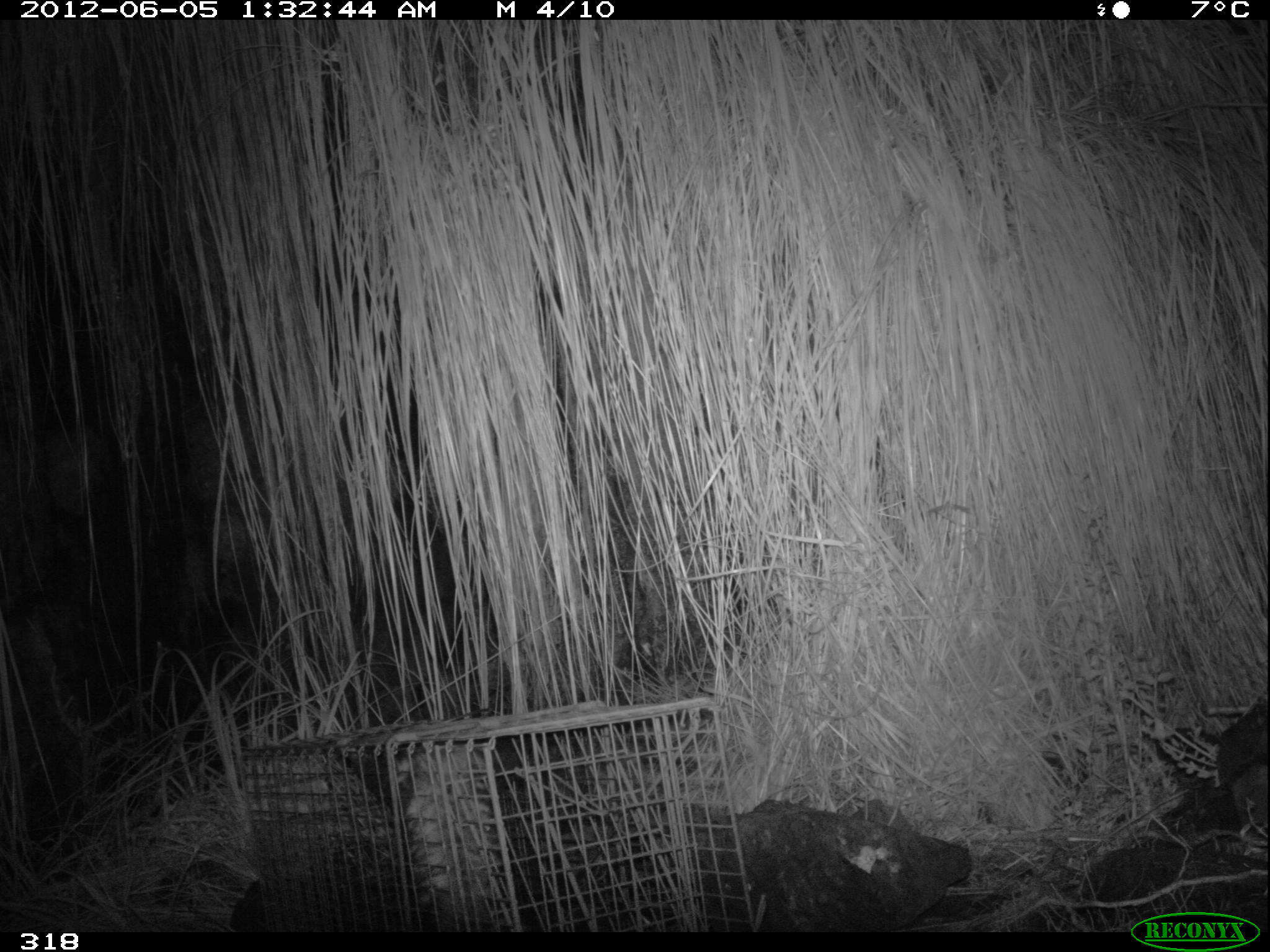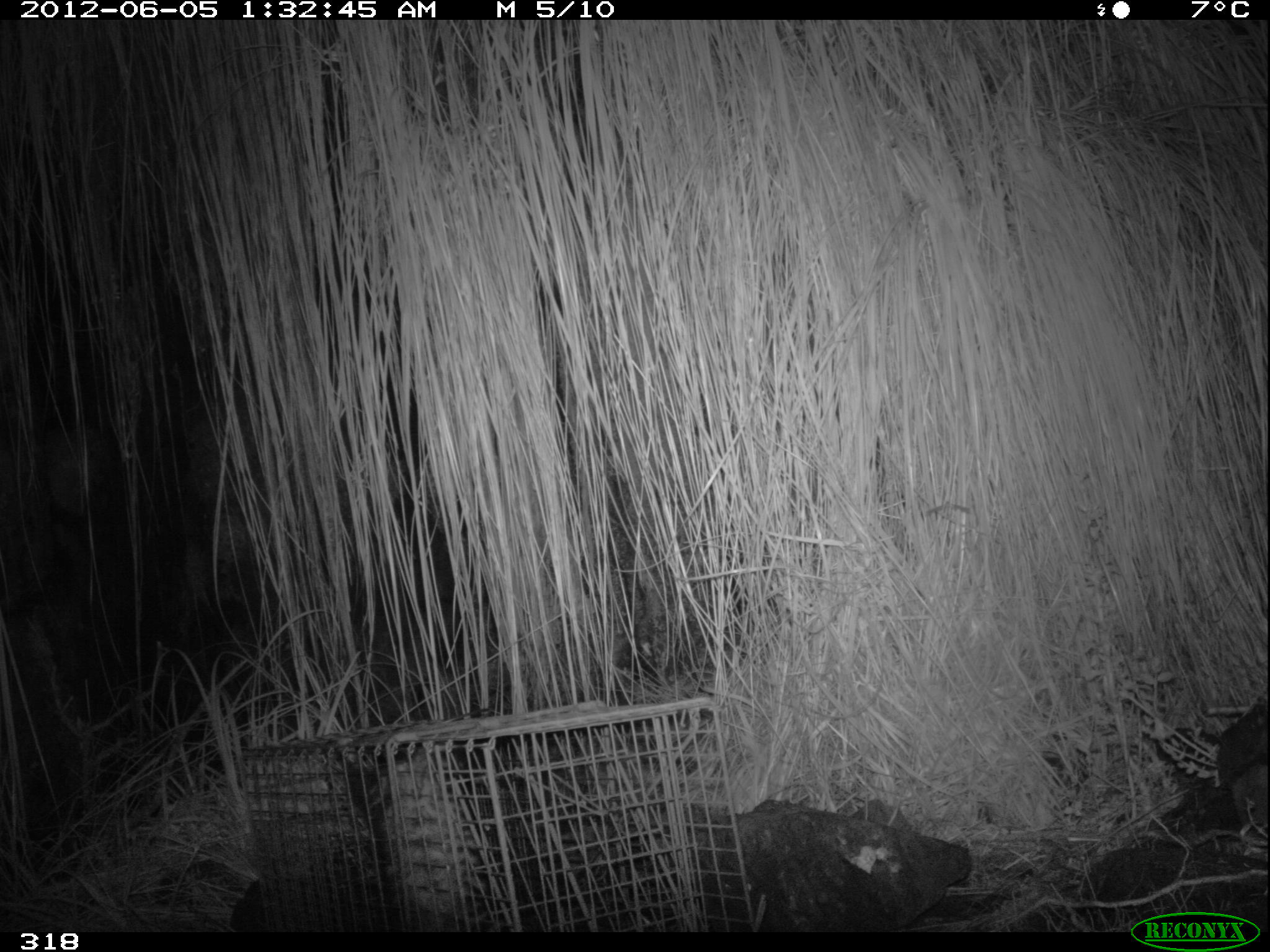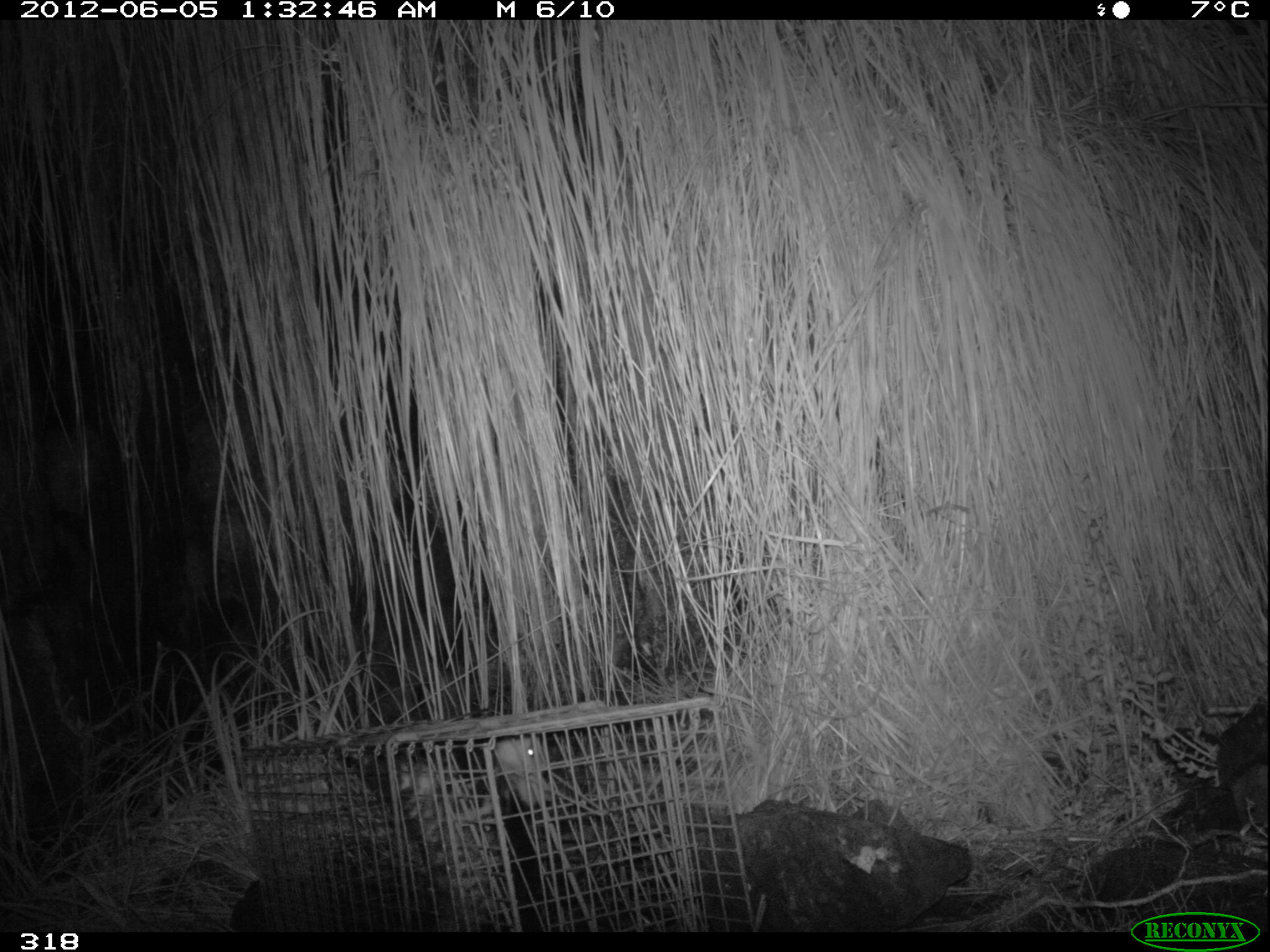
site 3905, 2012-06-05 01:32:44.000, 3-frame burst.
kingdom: Animalia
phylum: Chordata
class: Mammalia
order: Didelphimorphia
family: Didelphidae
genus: Didelphis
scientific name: Didelphis pernigra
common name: andean white-eared opossum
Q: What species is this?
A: Didelphis pernigra (andean white-eared opossum).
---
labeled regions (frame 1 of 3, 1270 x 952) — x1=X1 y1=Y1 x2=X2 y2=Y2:
didelphis pernigra: x1=381 y1=742 x2=537 y2=931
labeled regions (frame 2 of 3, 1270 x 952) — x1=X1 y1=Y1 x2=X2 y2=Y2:
didelphis pernigra: x1=329 y1=744 x2=508 y2=932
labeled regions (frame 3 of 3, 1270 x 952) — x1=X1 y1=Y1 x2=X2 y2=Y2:
didelphis pernigra: x1=342 y1=738 x2=553 y2=930